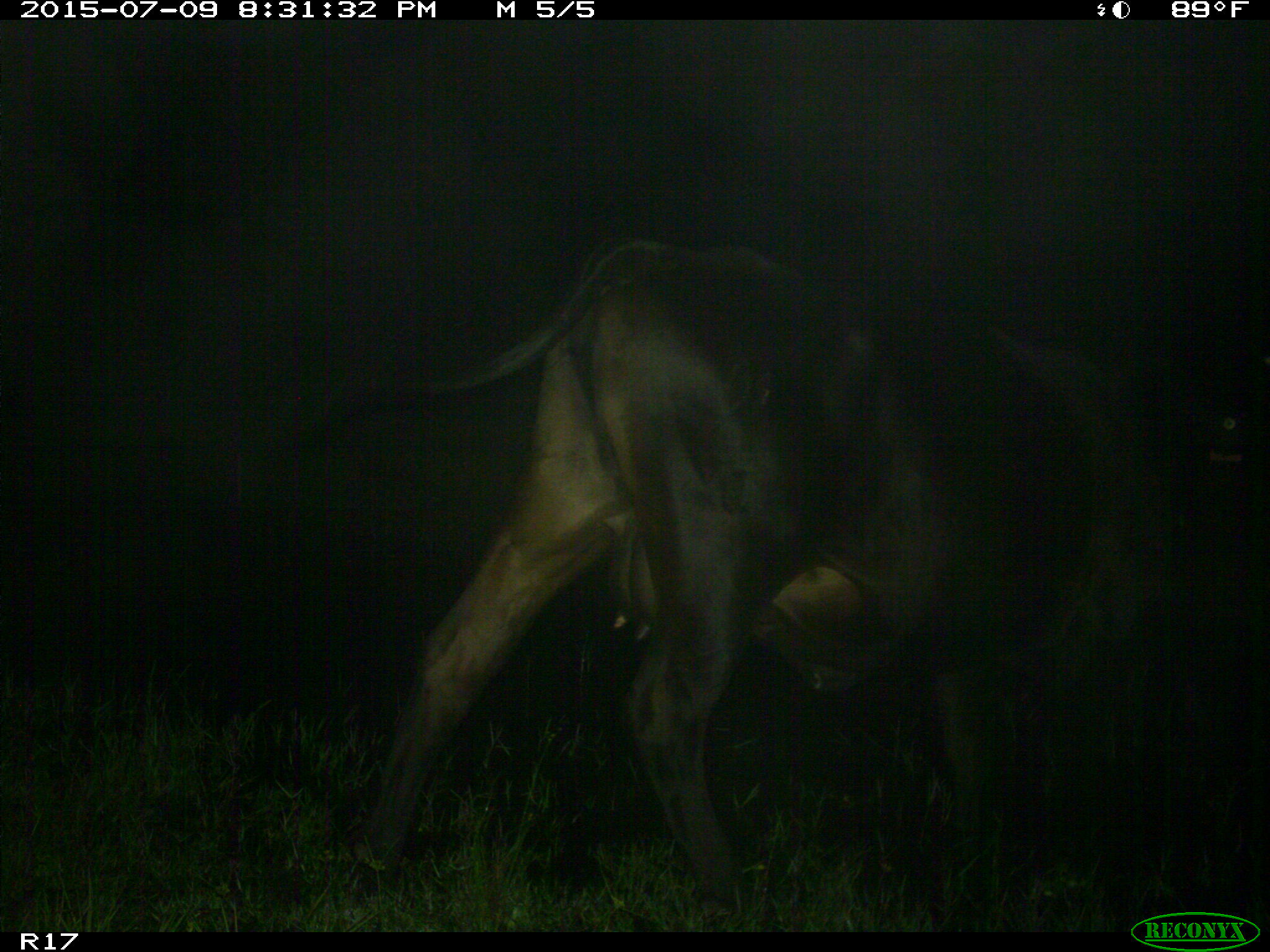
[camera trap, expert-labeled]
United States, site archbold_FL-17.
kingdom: Animalia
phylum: Chordata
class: Mammalia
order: Artiodactyla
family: Bovidae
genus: Bos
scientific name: Bos taurus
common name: domestic cow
Bos taurus (domestic cow).